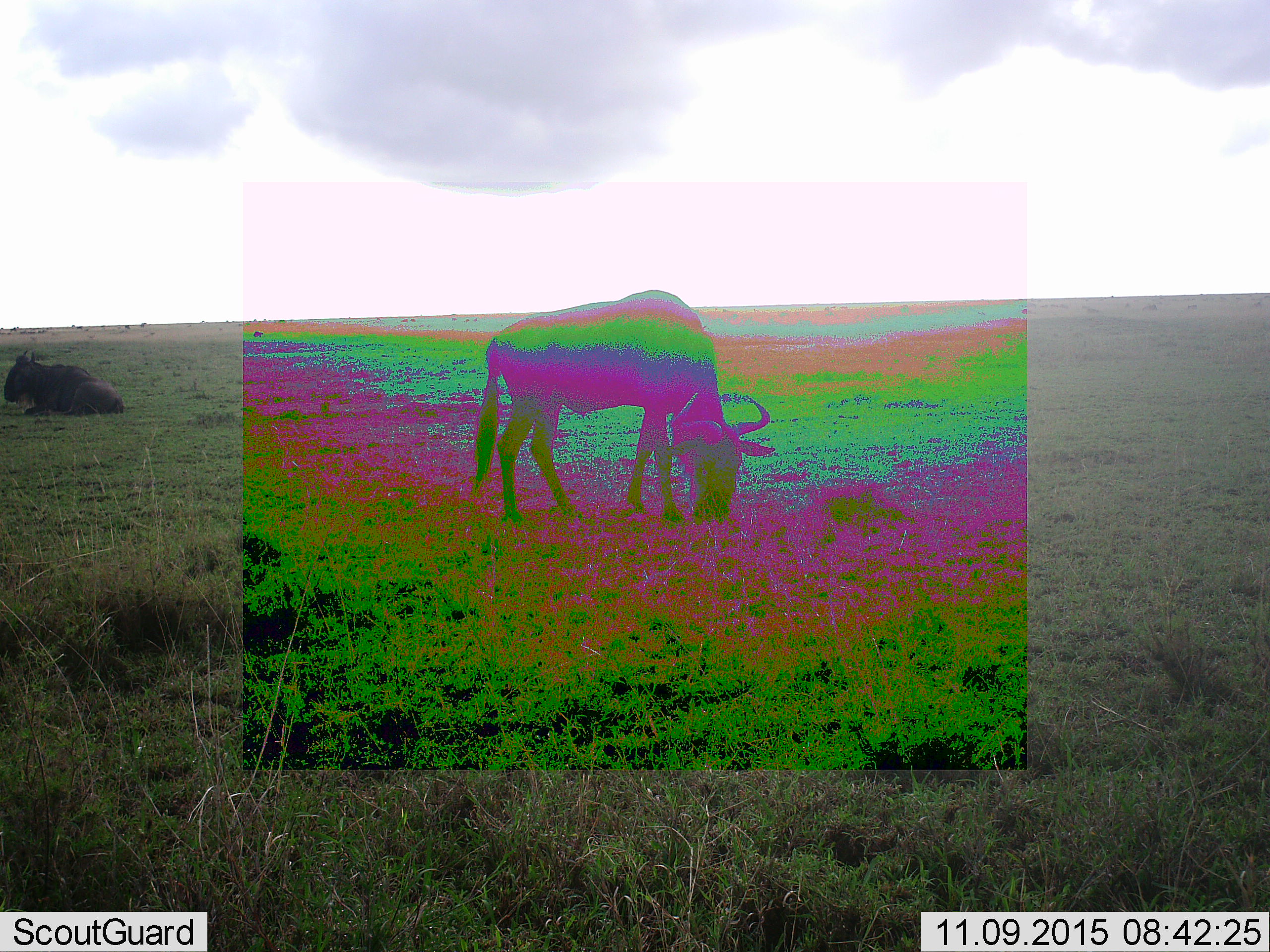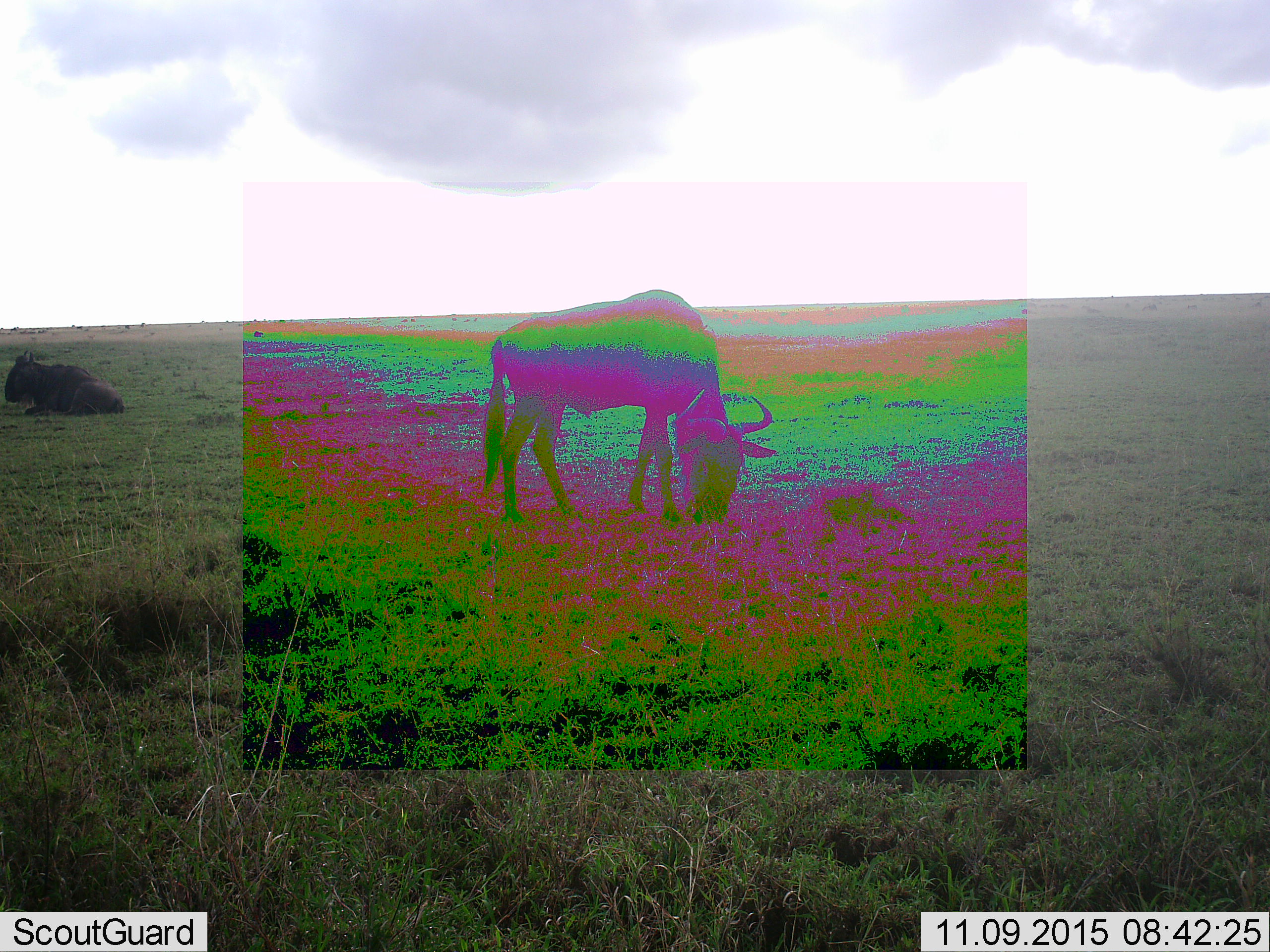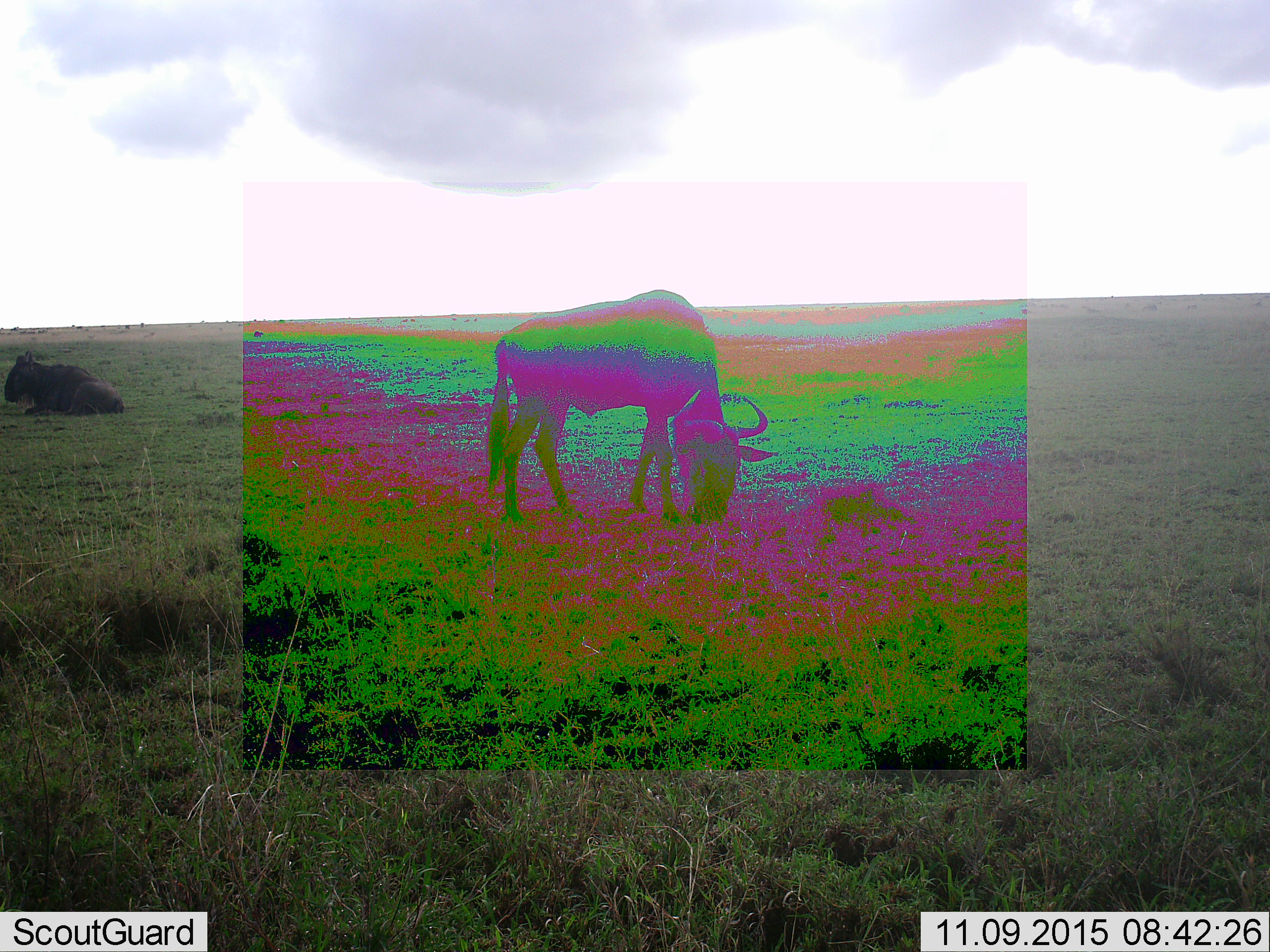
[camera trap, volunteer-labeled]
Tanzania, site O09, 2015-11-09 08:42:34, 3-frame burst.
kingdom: Animalia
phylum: Chordata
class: Mammalia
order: Artiodactyla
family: Bovidae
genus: Connochaetes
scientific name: Connochaetes taurinus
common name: blue wildebeest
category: wildebeest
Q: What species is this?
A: Wildebeest (blue wildebeest) (Connochaetes taurinus).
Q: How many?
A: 2.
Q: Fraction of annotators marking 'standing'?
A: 22%.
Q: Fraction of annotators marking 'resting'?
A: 67%.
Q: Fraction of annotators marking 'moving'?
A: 0%.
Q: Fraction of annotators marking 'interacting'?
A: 0%.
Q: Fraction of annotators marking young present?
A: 0%.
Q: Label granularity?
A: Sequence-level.